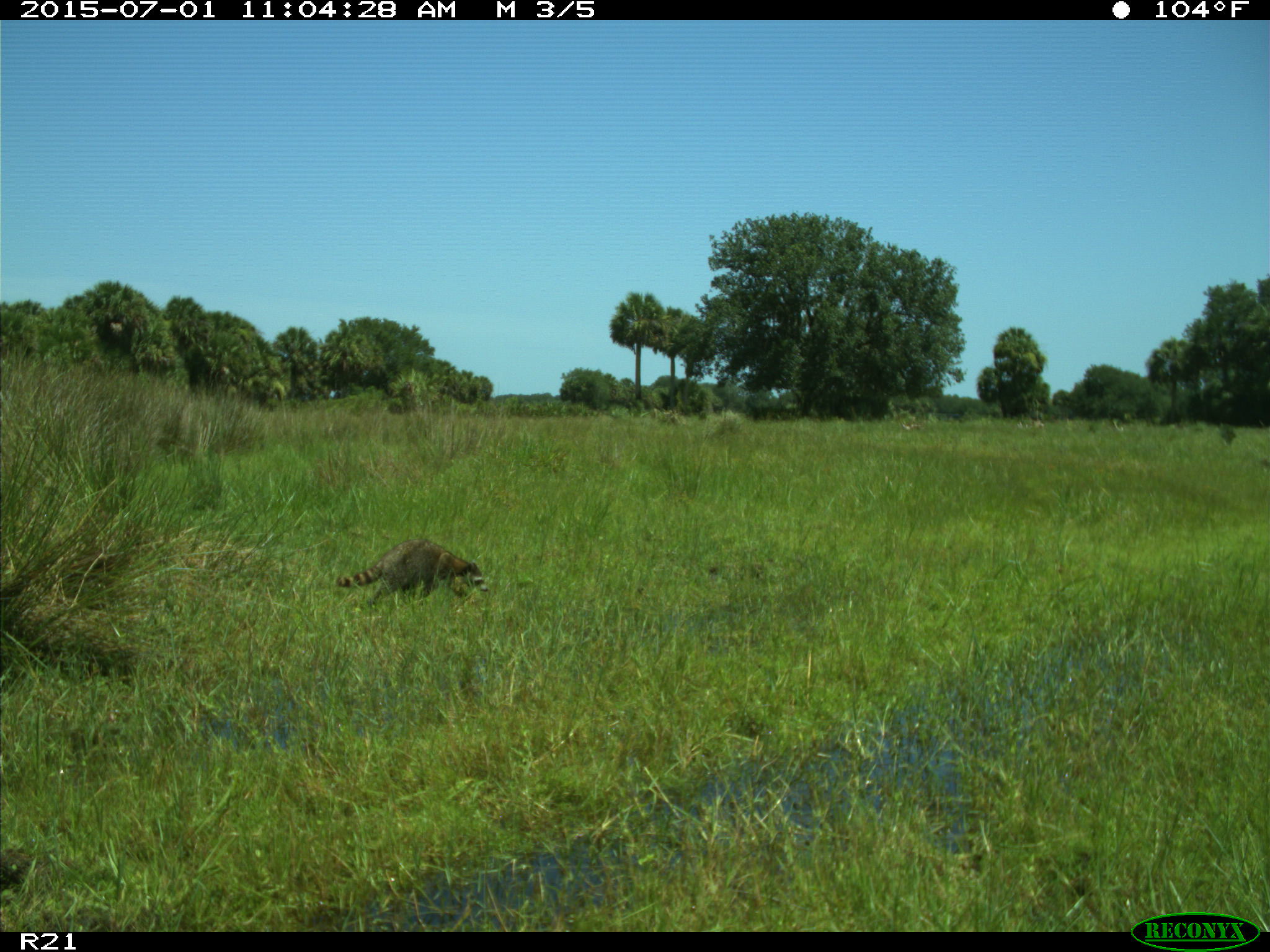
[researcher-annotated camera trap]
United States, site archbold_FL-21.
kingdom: Animalia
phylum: Chordata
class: Mammalia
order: Carnivora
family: Procyonidae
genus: Procyon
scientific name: Procyon lotor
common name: common raccoon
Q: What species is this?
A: Procyon lotor (common raccoon).